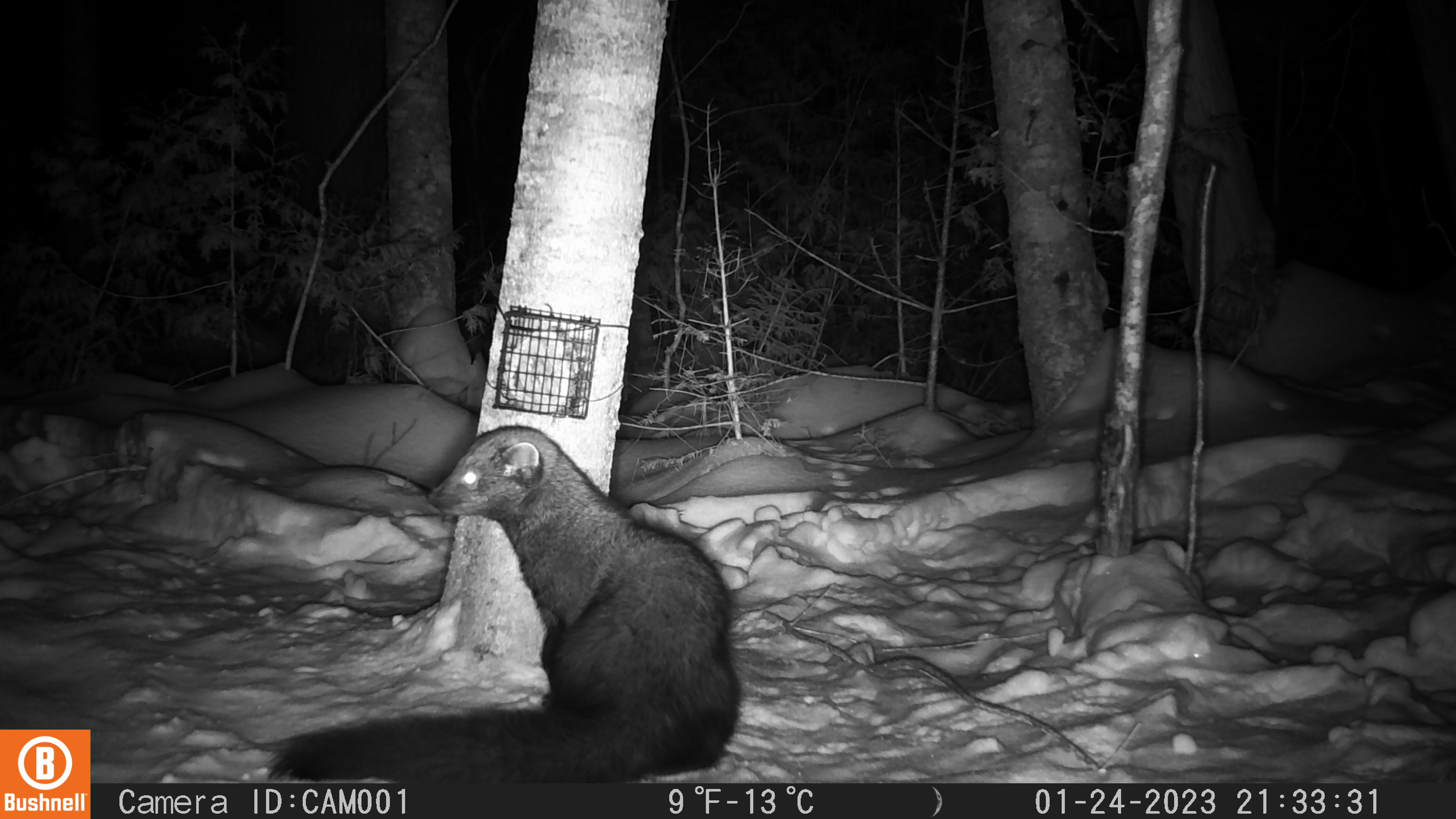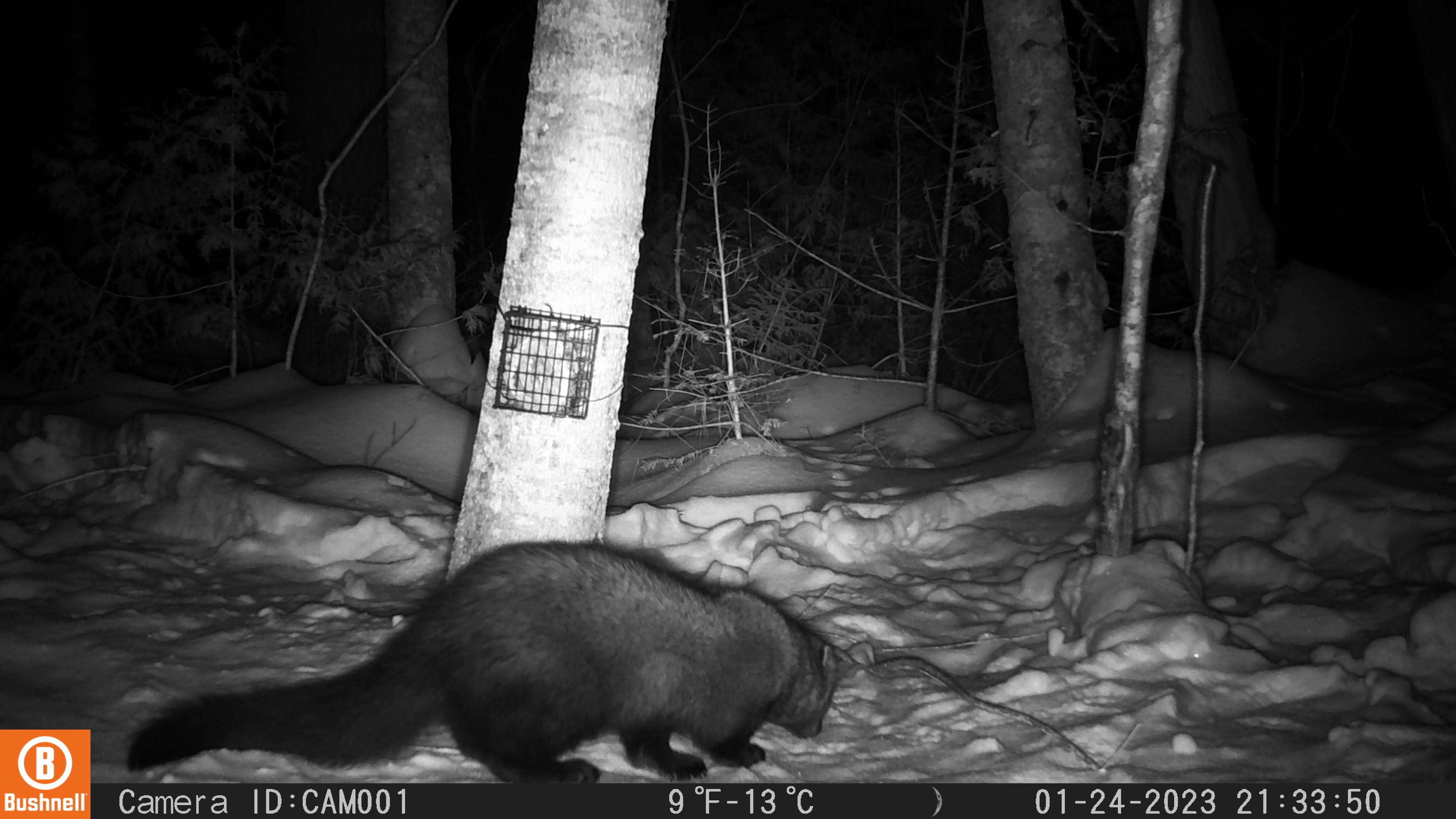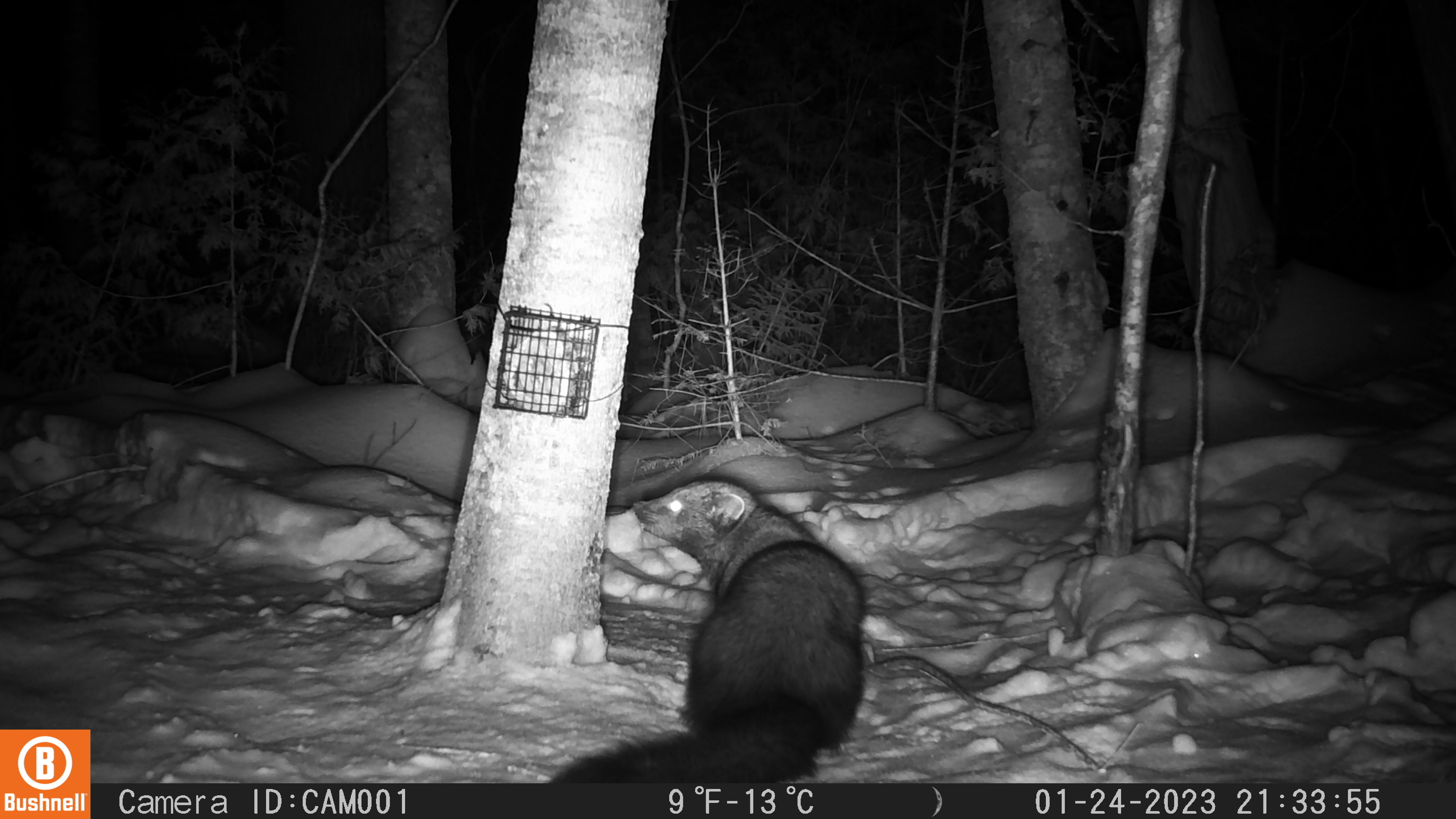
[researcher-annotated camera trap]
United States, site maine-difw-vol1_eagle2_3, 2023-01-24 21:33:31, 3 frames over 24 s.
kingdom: Animalia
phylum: Chordata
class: Mammalia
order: Carnivora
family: Mustelidae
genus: Pekania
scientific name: Pekania pennanti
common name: fisher